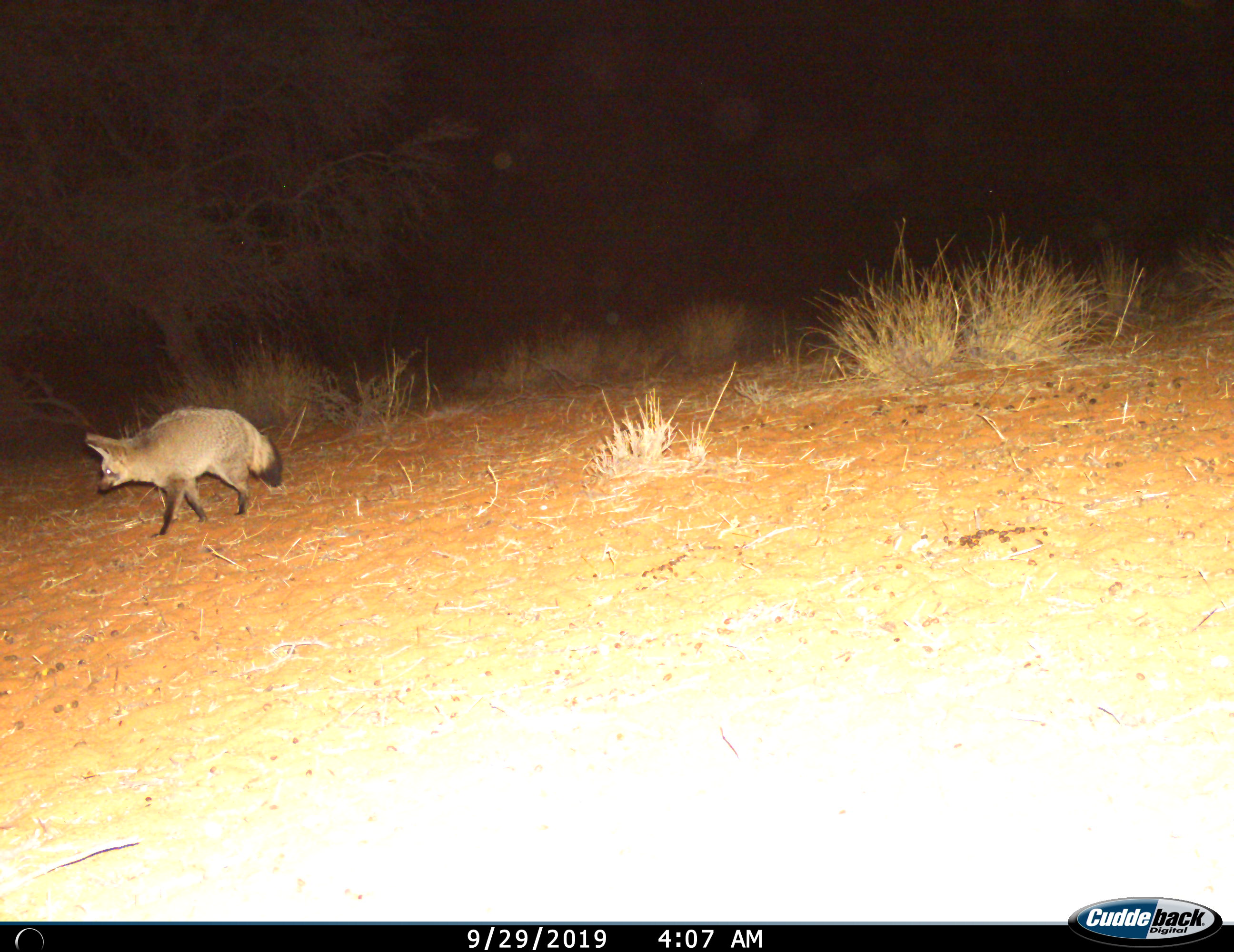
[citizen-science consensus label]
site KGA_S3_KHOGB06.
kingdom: Animalia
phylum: Chordata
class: Mammalia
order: Carnivora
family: Canidae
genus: Otocyon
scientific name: Otocyon megalotis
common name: bat-eared fox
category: foxbateared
Foxbateared (bat-eared fox) (Otocyon megalotis), count 1. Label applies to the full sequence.